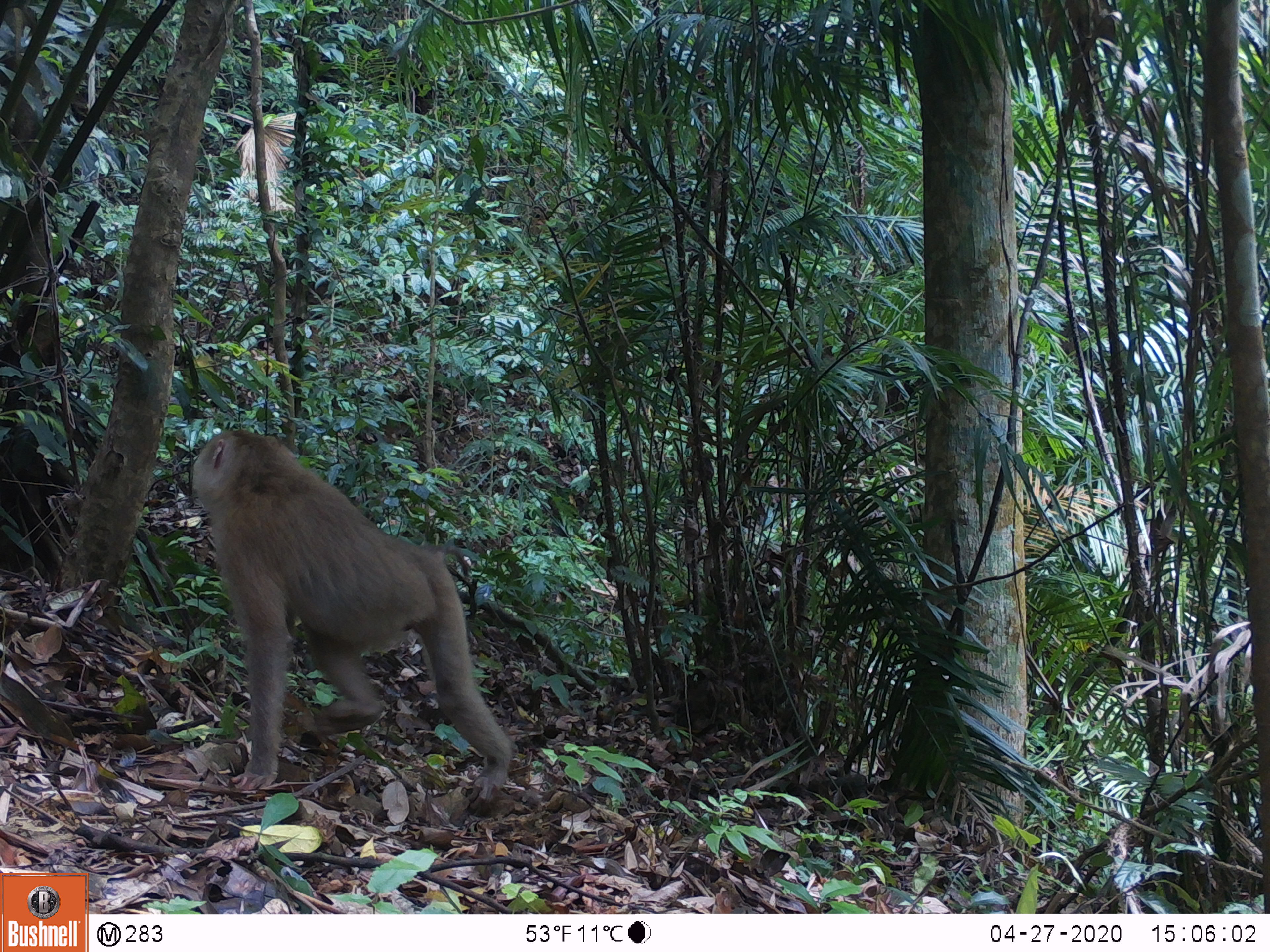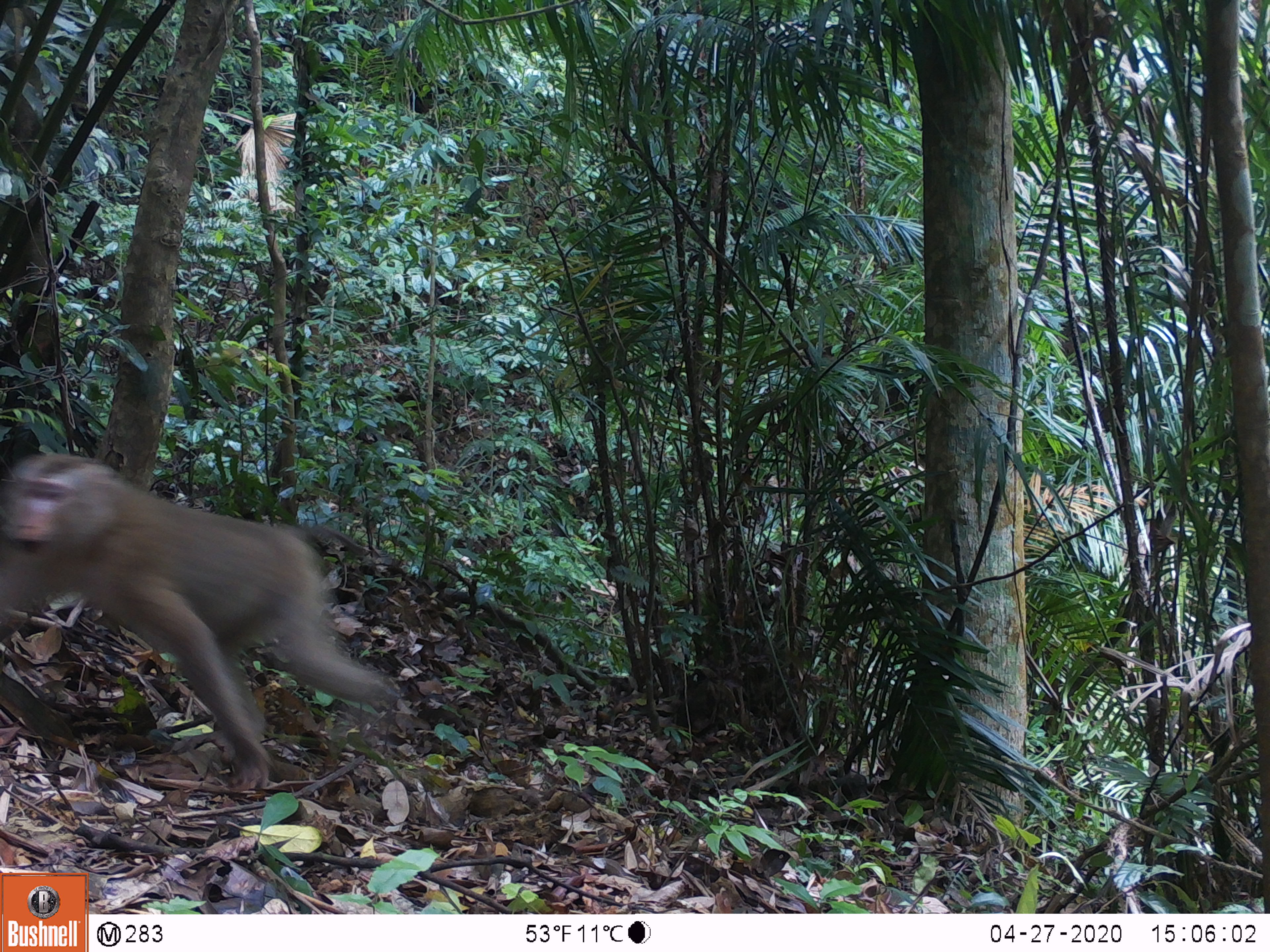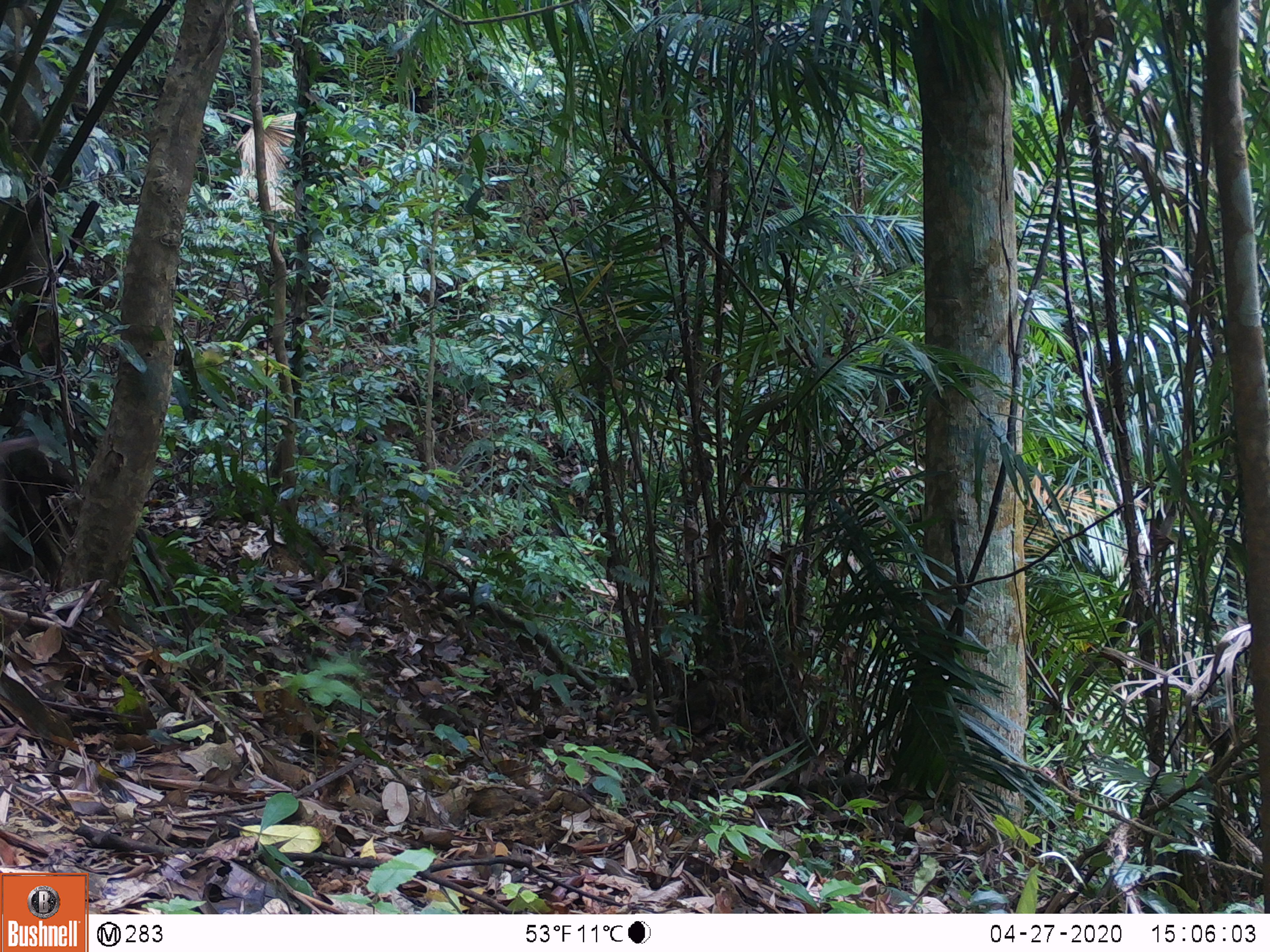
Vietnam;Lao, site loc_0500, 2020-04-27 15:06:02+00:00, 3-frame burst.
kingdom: Animalia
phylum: Chordata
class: Mammalia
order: Primates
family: Cercopithecidae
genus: Macaca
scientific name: Macaca nemestrina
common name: pig-tailed macaque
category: pig tailed macaque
Pig tailed macaque (pig-tailed macaque) (Macaca nemestrina). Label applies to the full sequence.